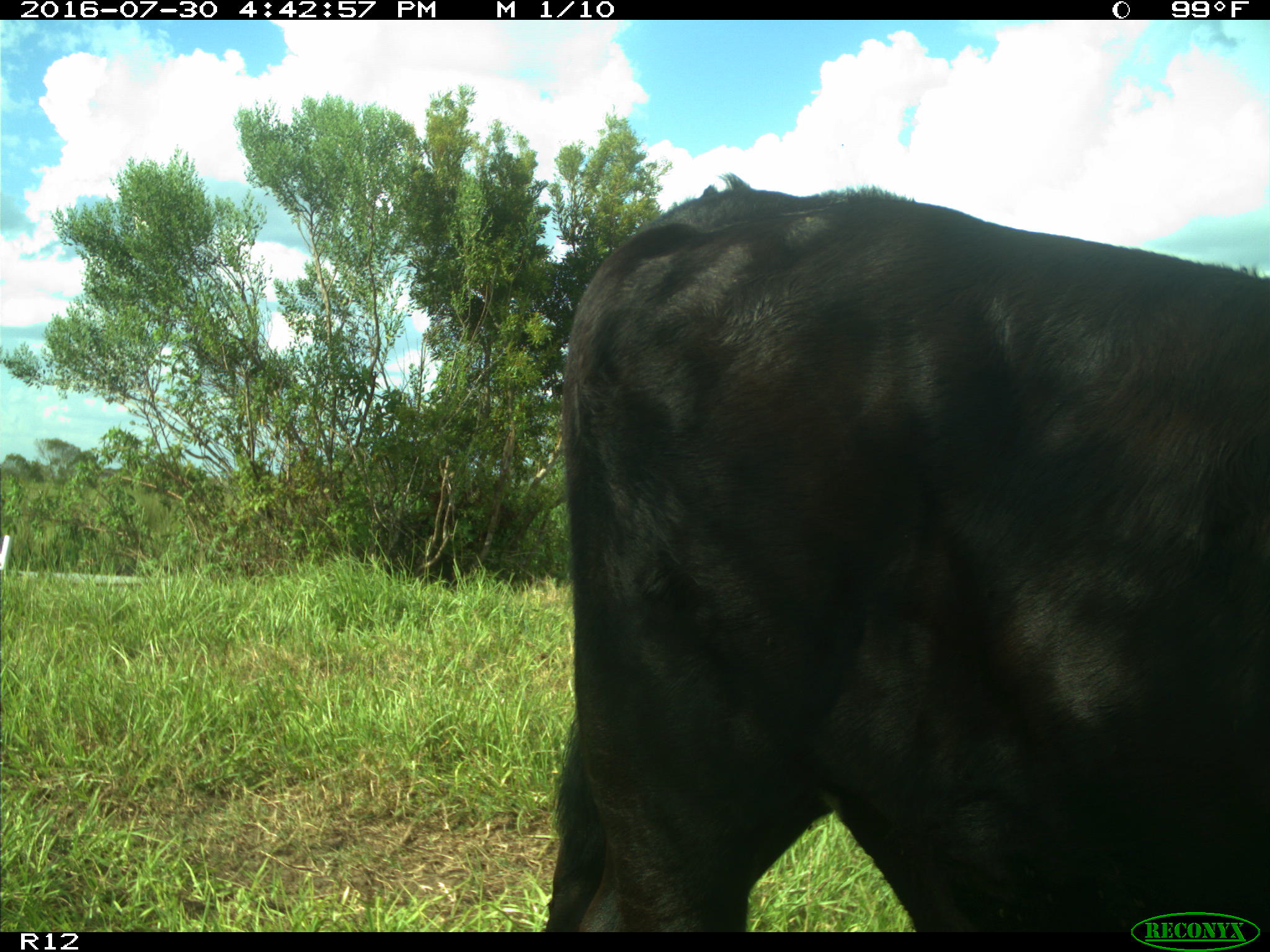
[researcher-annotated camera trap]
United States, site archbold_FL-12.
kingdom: Animalia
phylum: Chordata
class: Mammalia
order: Artiodactyla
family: Bovidae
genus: Bos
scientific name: Bos taurus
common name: domestic cow